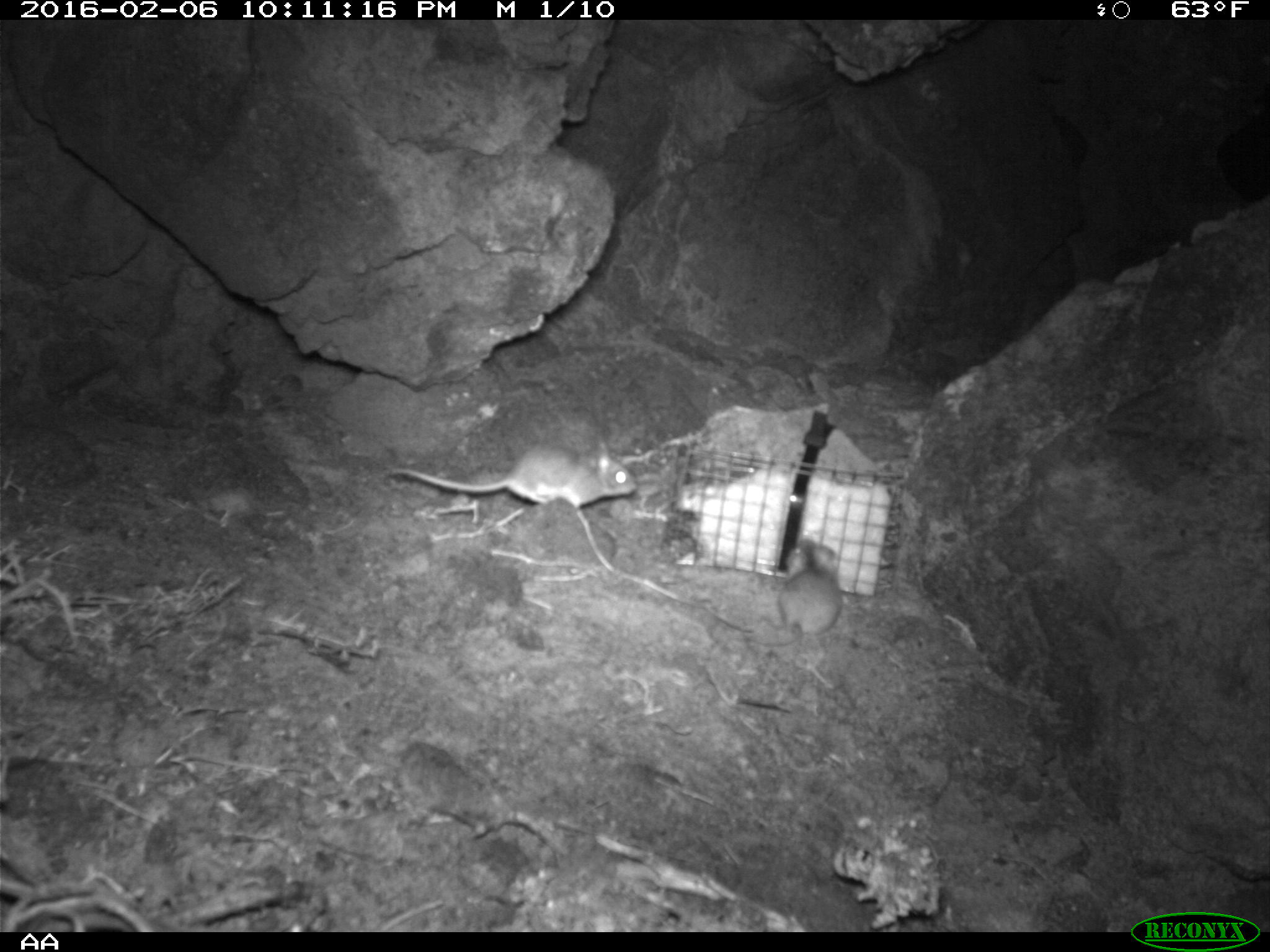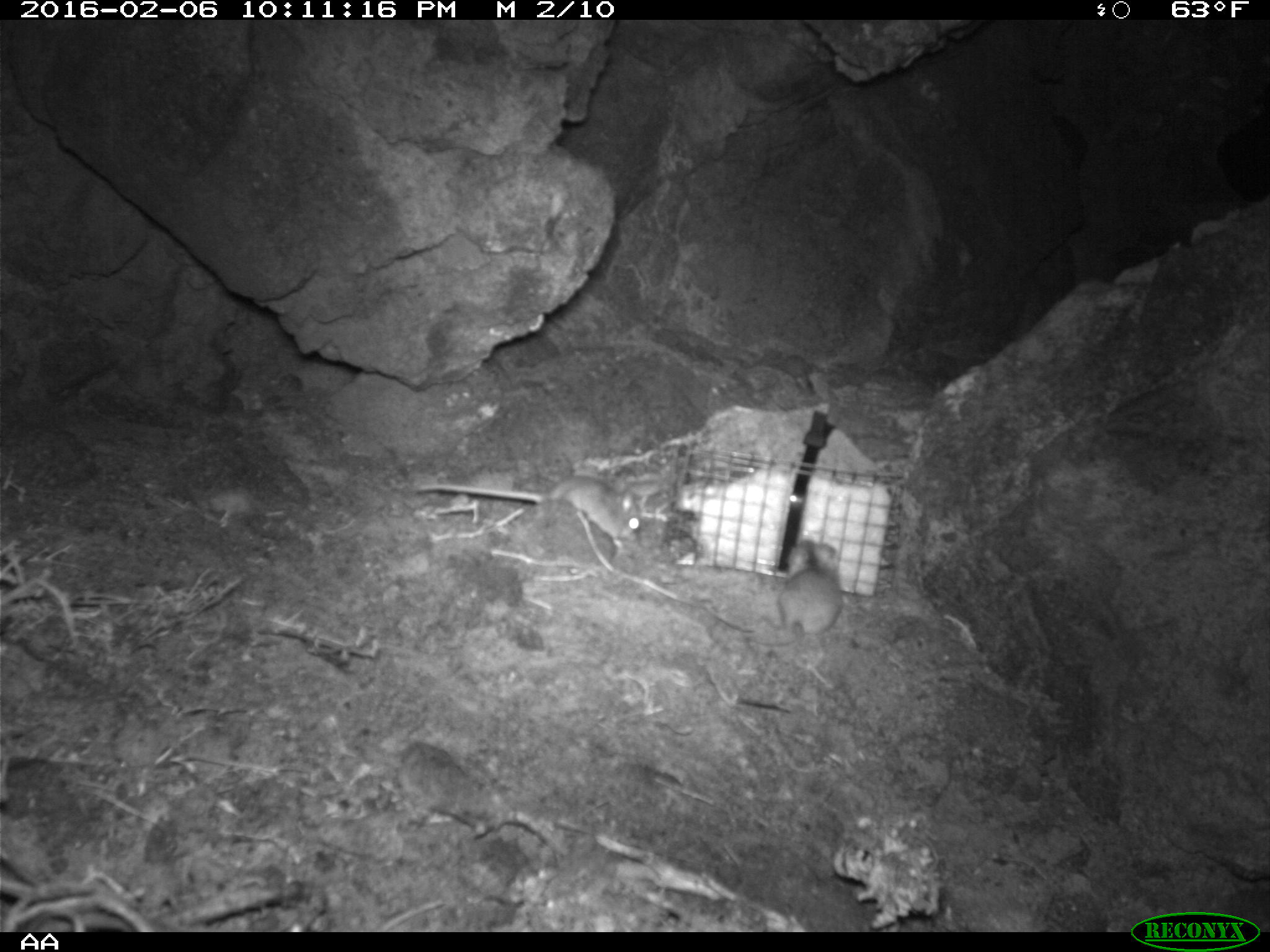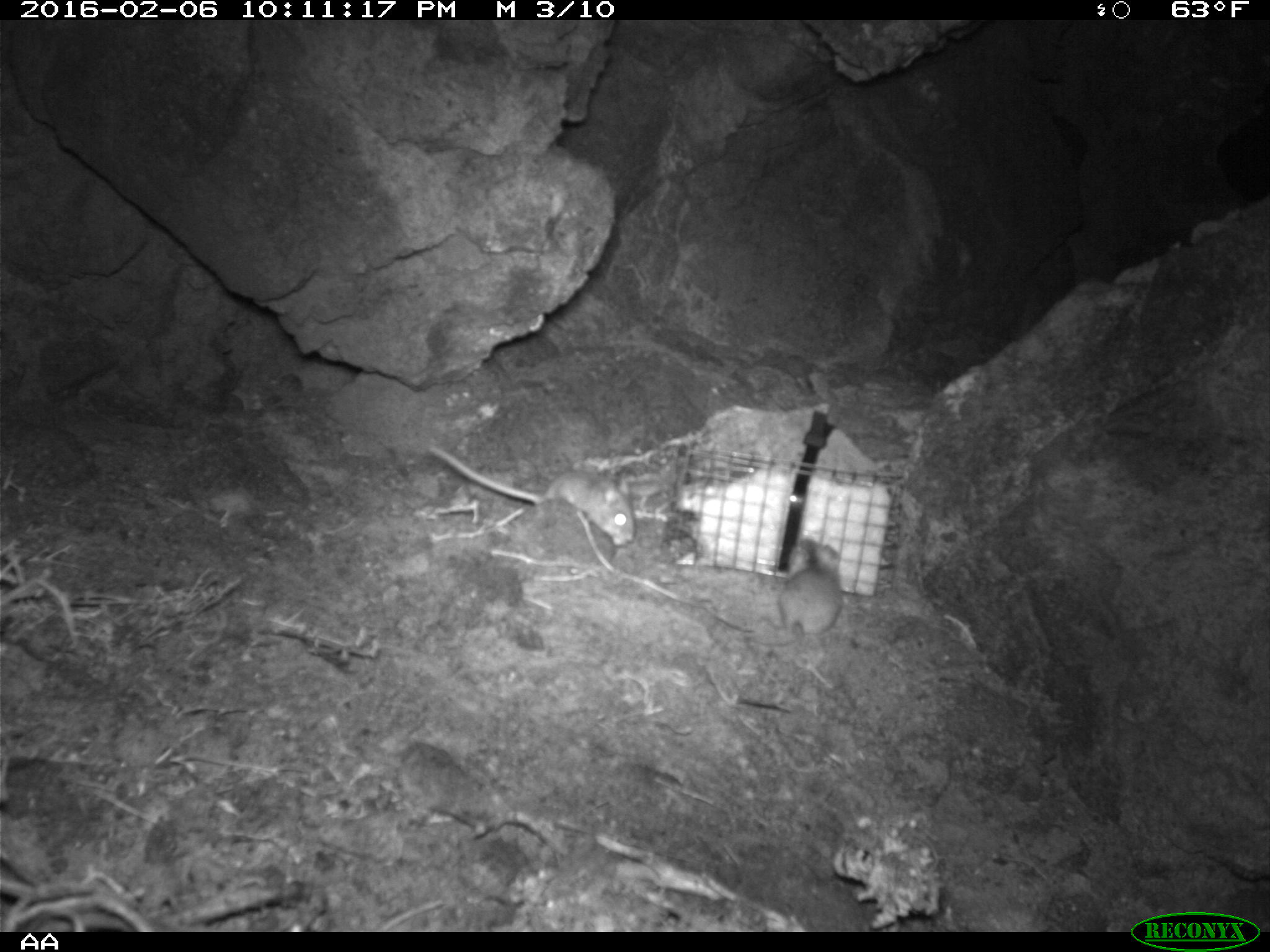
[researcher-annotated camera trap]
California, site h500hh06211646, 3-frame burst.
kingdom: Animalia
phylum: Chordata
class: Mammalia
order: Rodentia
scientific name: Rodentia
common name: rodent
Rodent (Rodentia).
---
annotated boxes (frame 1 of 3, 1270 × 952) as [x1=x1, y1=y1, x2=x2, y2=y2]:
rodent: [x1=386, y1=439, x2=640, y2=507]; [x1=730, y1=538, x2=843, y2=648]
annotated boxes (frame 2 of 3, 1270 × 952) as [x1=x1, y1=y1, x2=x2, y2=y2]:
rodent: [x1=415, y1=474, x2=643, y2=548]; [x1=745, y1=539, x2=842, y2=647]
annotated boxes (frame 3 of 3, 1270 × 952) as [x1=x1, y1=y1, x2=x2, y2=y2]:
rodent: [x1=423, y1=445, x2=636, y2=545]; [x1=745, y1=535, x2=840, y2=647]